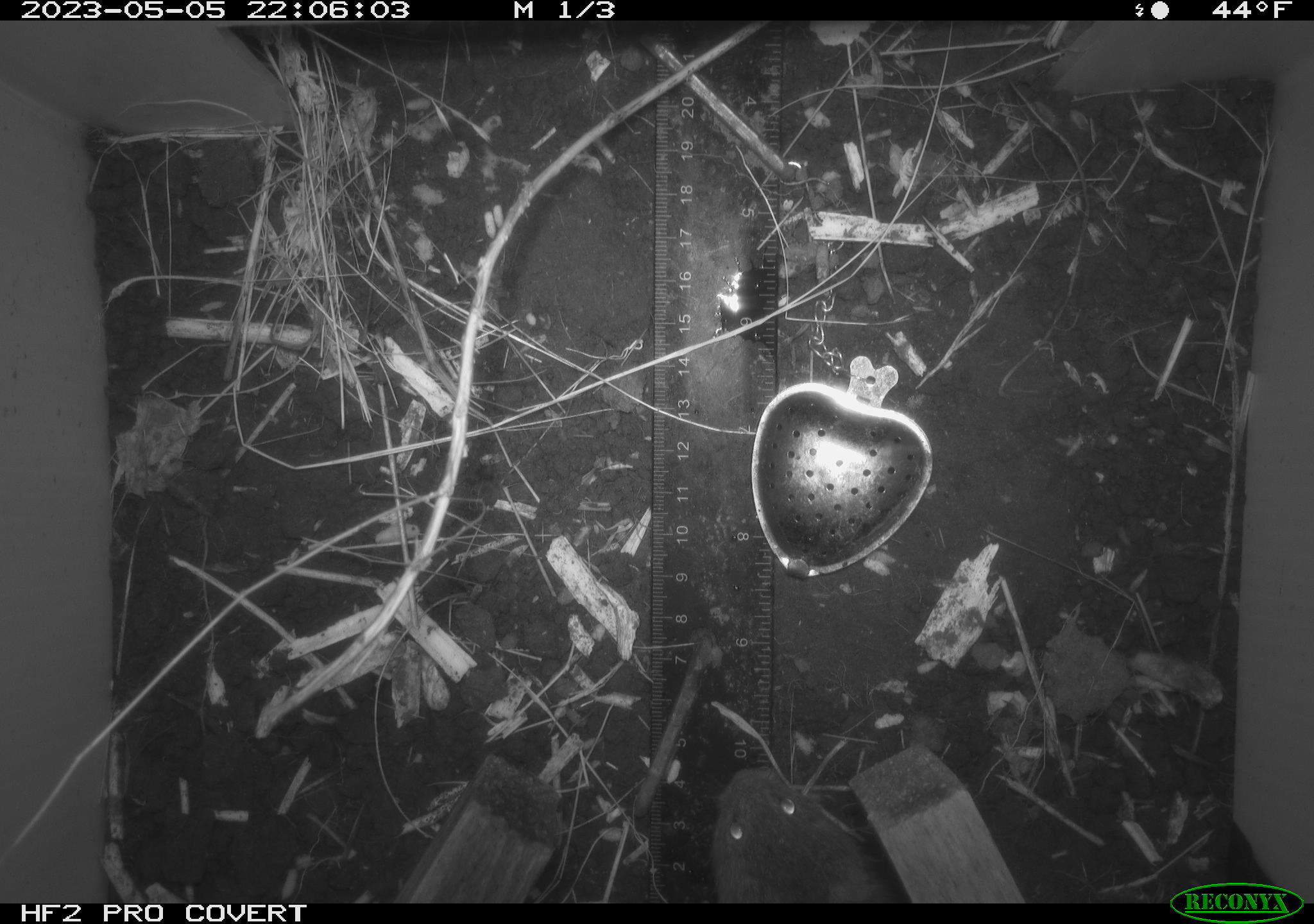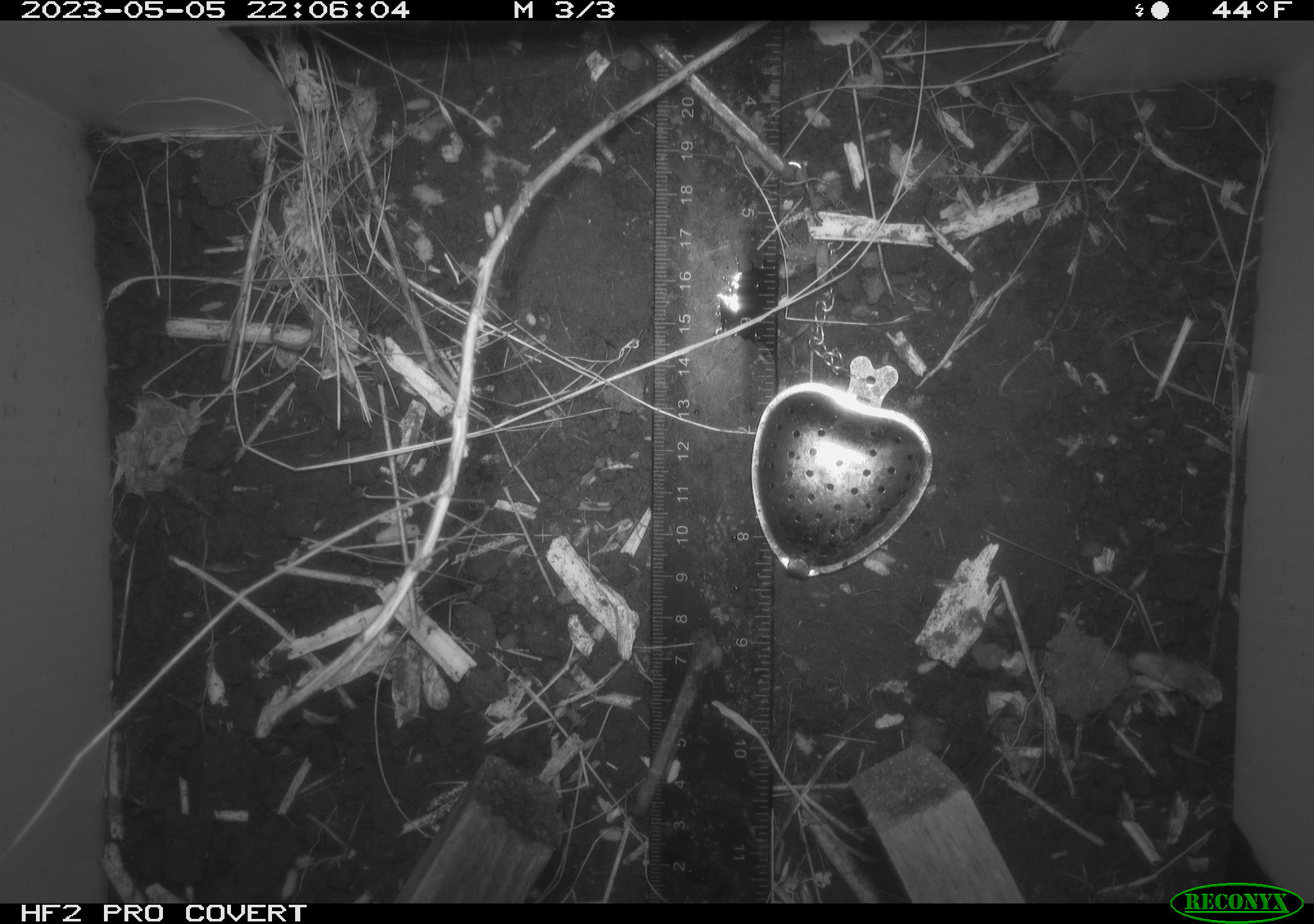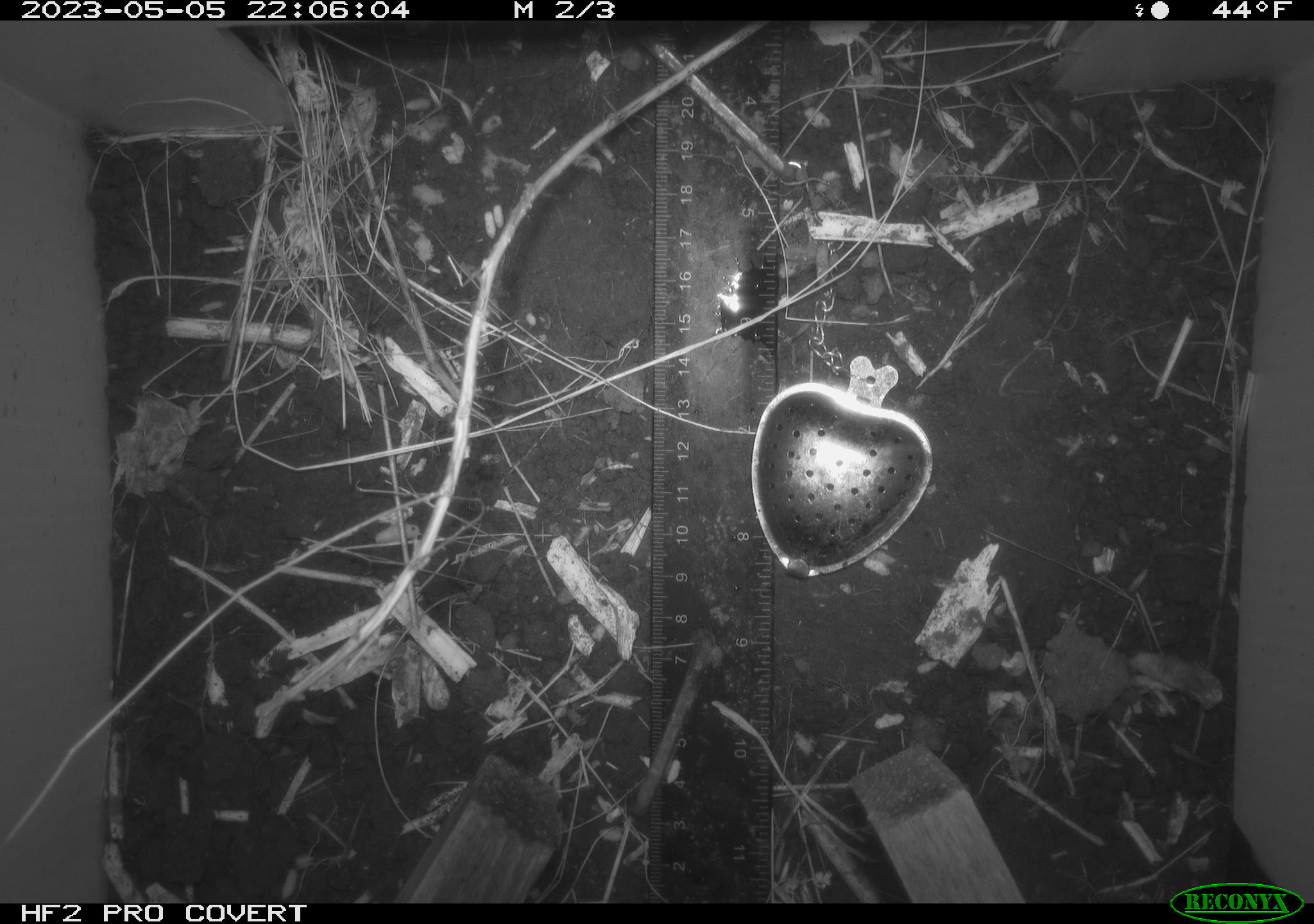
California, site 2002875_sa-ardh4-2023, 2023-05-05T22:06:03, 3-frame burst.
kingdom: Animalia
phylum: Chordata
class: Mammalia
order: Rodentia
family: Cricetidae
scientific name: Arvicolinae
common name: voles, lemmings, and muskrats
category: arvicolinae subfamily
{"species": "arvicolinae subfamily (voles, lemmings, and muskrats) (Arvicolinae)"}